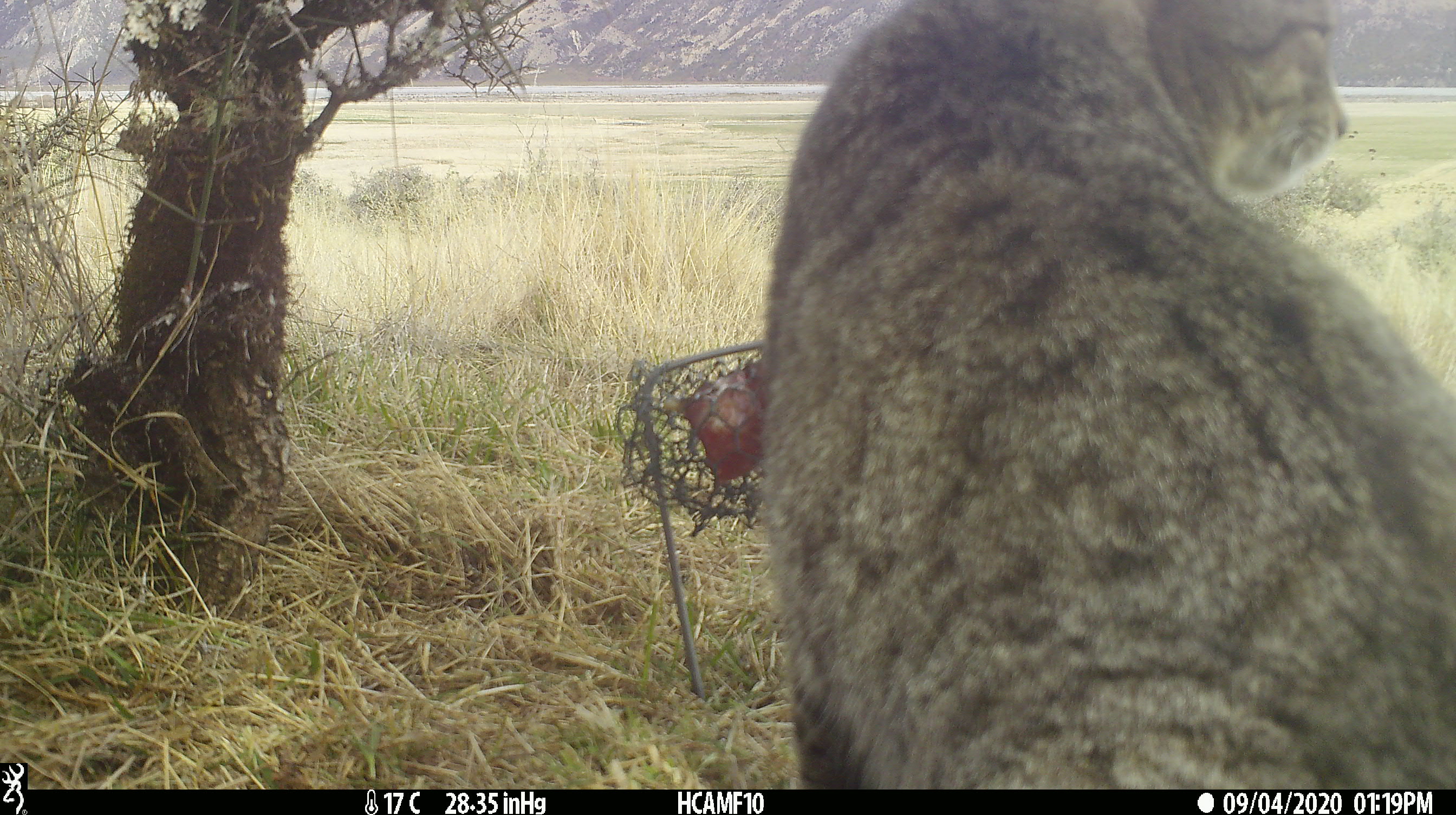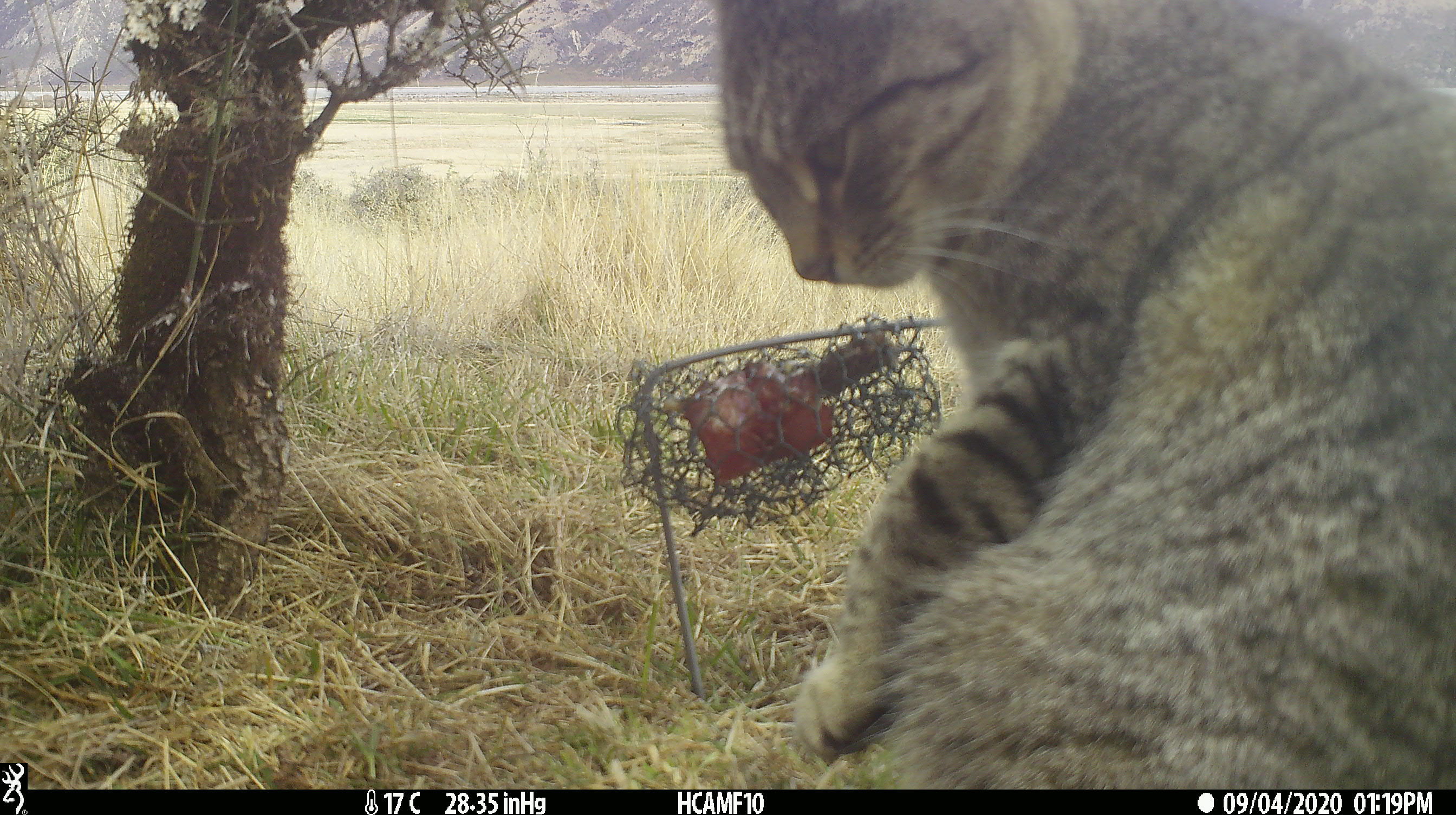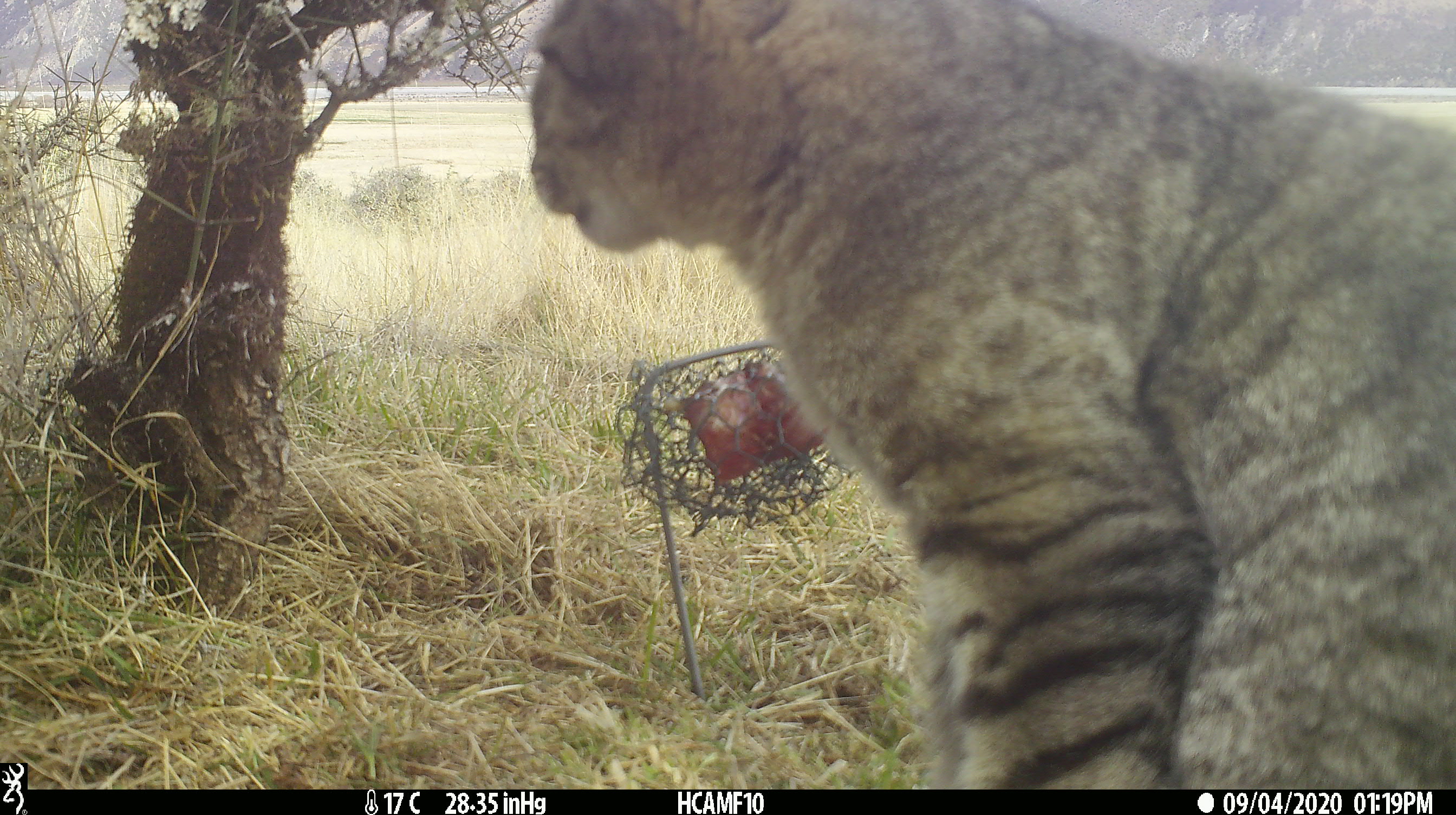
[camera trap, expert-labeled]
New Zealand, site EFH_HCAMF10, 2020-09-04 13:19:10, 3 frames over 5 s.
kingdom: Animalia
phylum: Chordata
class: Mammalia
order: Carnivora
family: Felidae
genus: Felis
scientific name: Felis catus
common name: domestic cat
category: cat